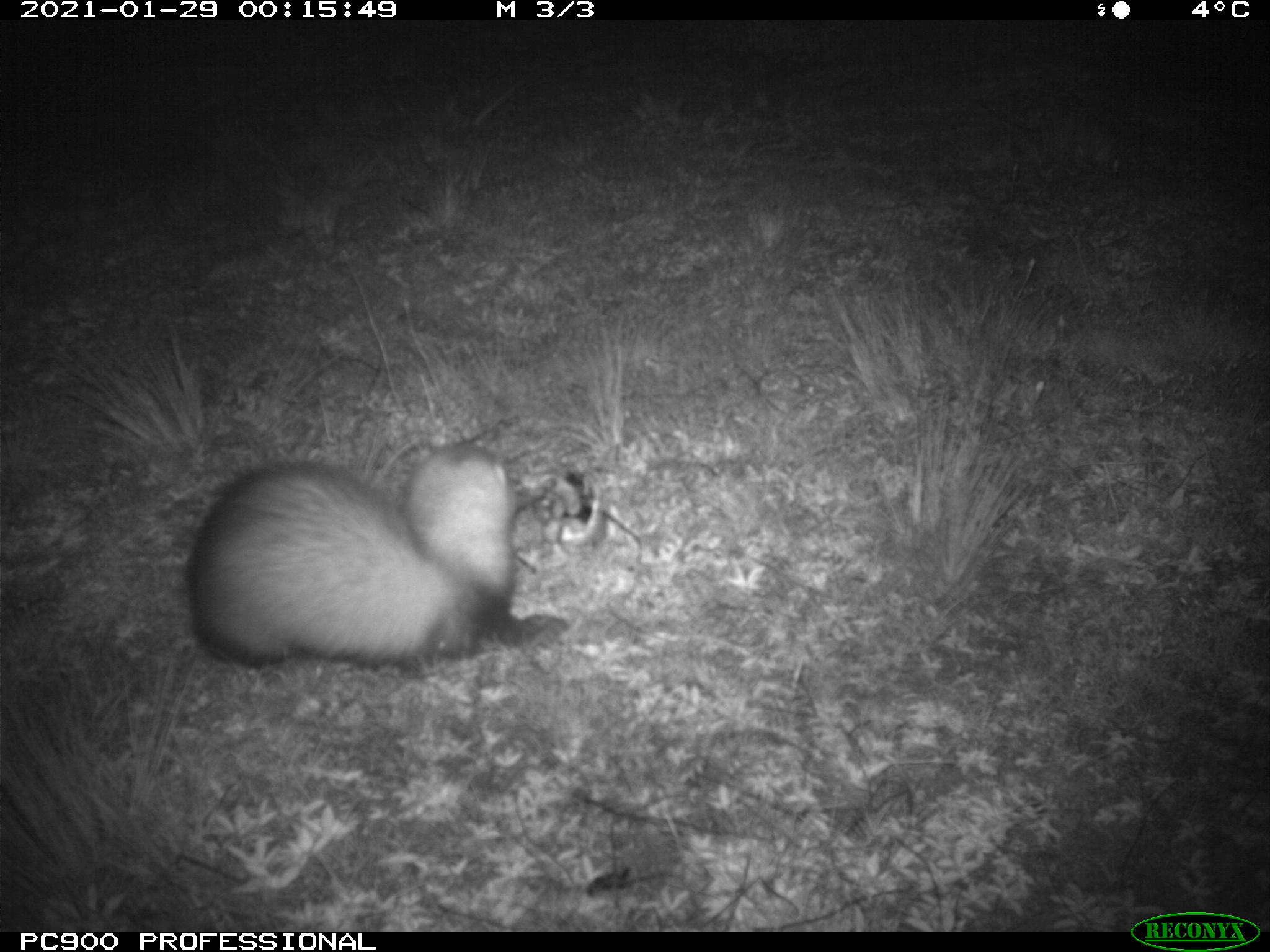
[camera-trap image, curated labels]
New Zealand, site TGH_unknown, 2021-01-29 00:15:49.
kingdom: Animalia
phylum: Chordata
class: Mammalia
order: Carnivora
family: Mustelidae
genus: Mustela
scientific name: Mustela furo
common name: ferret